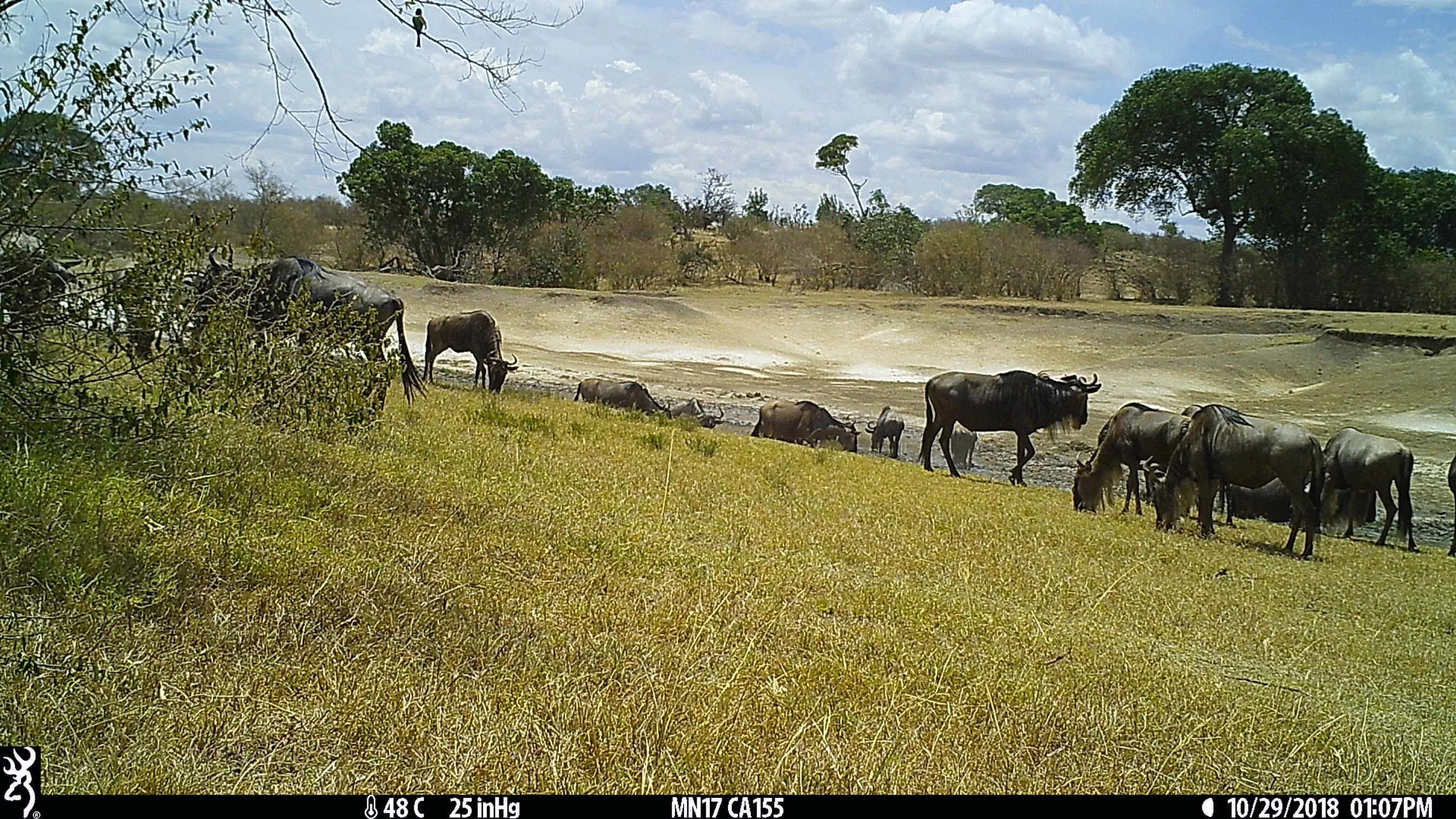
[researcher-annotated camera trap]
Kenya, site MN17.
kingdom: Animalia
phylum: Chordata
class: Mammalia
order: Artiodactyla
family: Bovidae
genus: Connochaetes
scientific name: Connochaetes taurinus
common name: blue wildebeest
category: wildebeest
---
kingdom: Animalia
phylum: Chordata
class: Aves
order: Coraciiformes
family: Meropidae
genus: Merops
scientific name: Merops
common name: bee-eater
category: beeeater